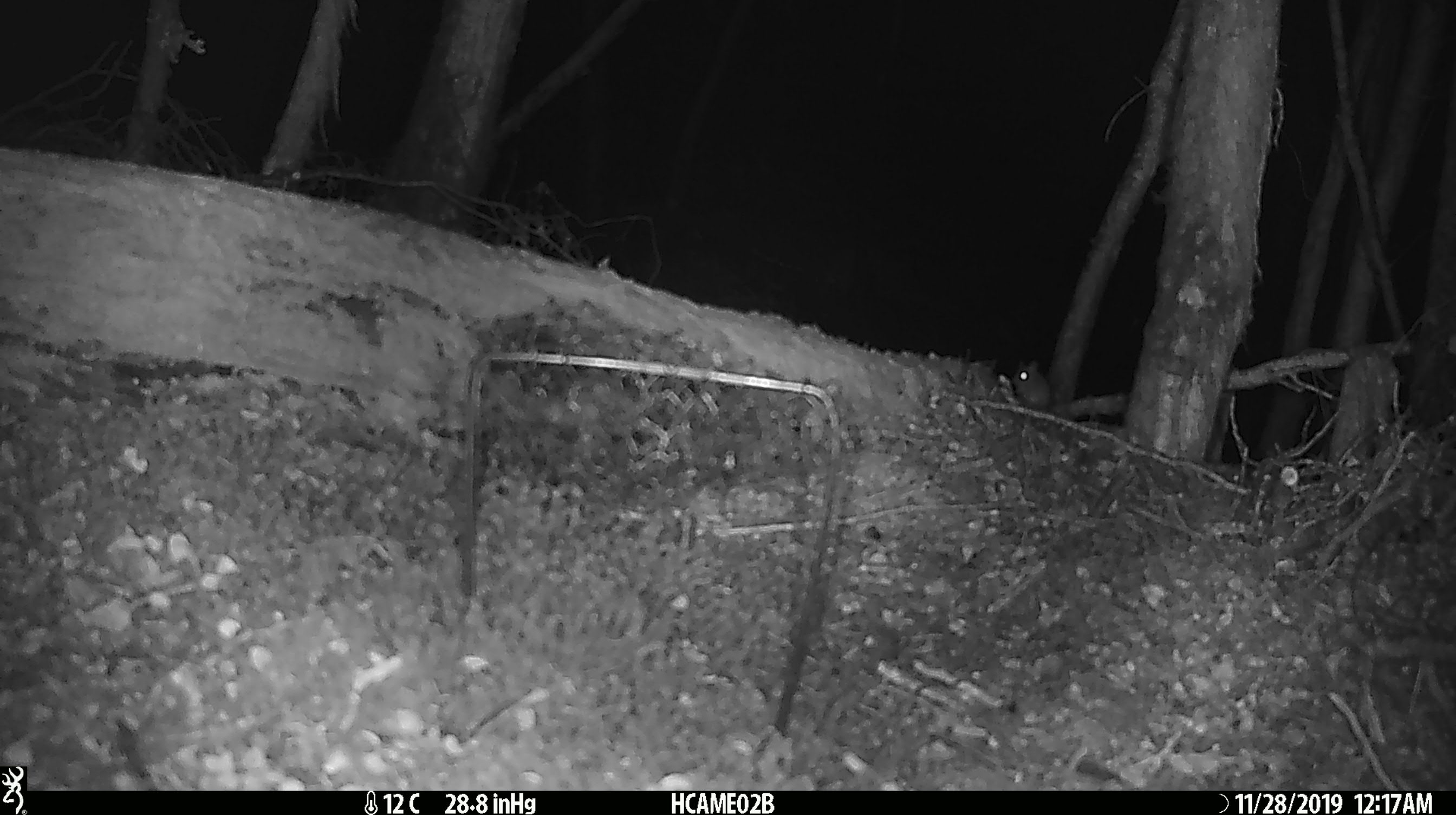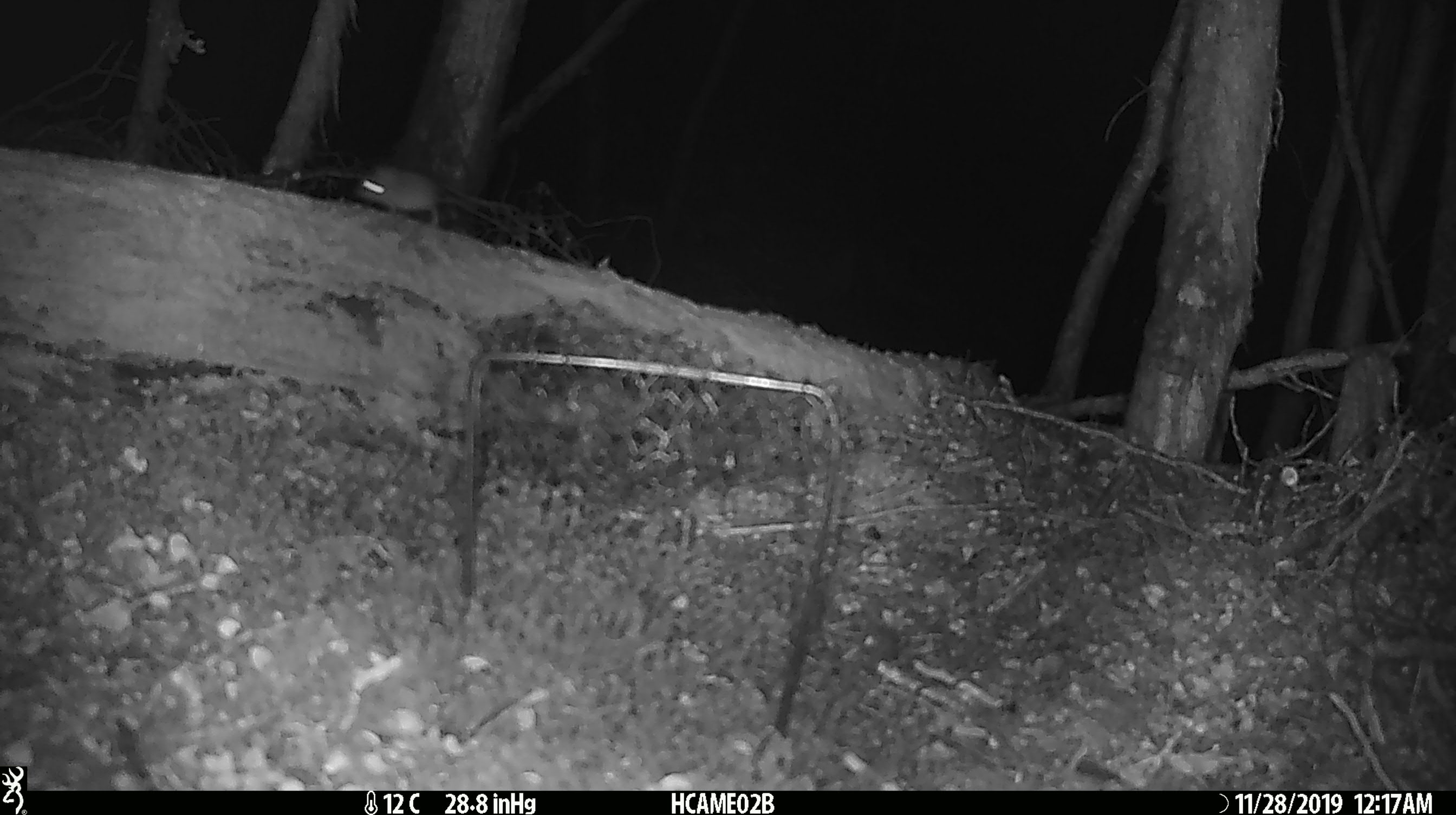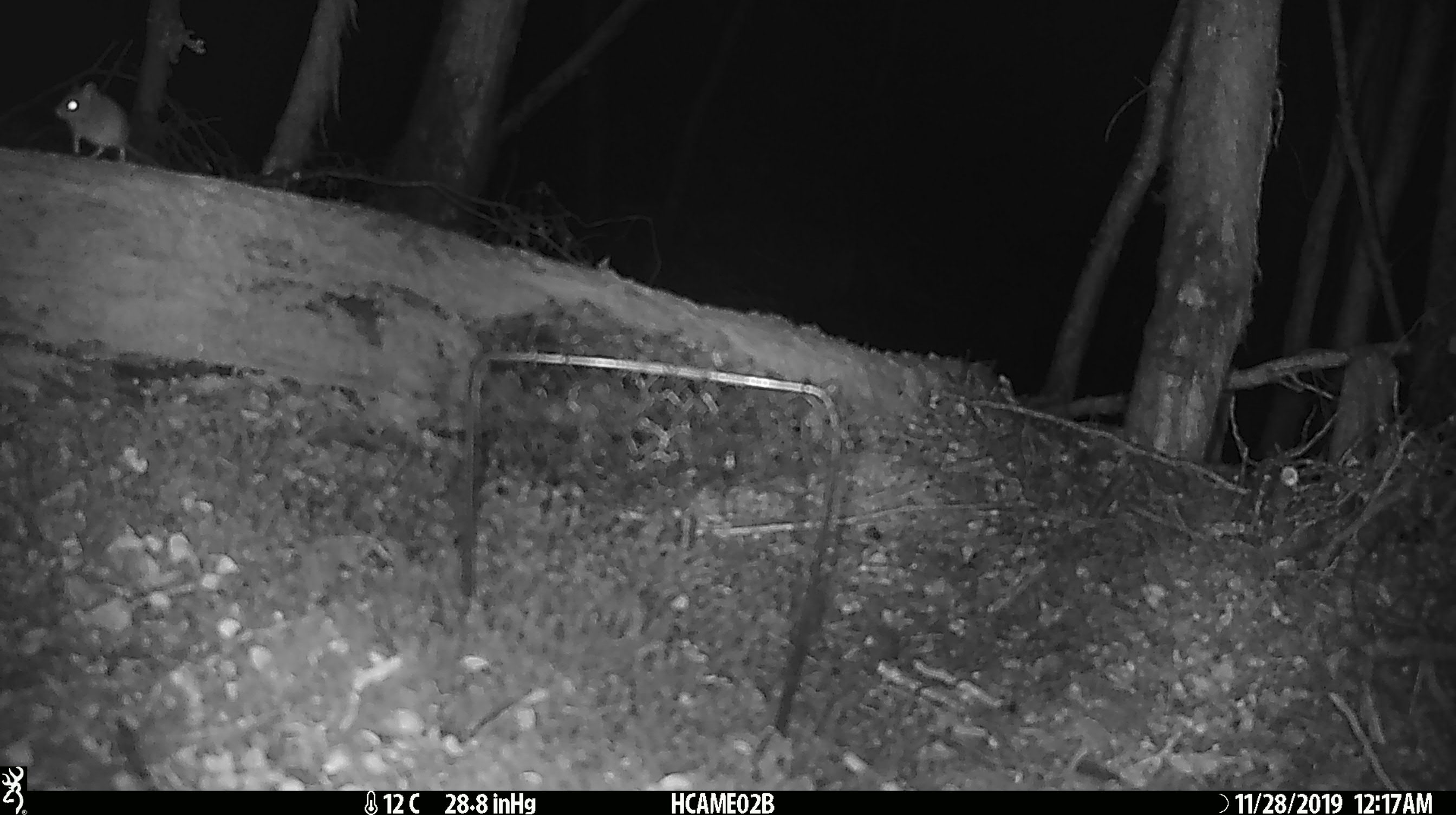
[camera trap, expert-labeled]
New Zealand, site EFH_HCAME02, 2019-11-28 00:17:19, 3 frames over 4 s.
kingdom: Animalia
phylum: Chordata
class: Mammalia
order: Rodentia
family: Muridae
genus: Mus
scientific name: Mus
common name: mouse